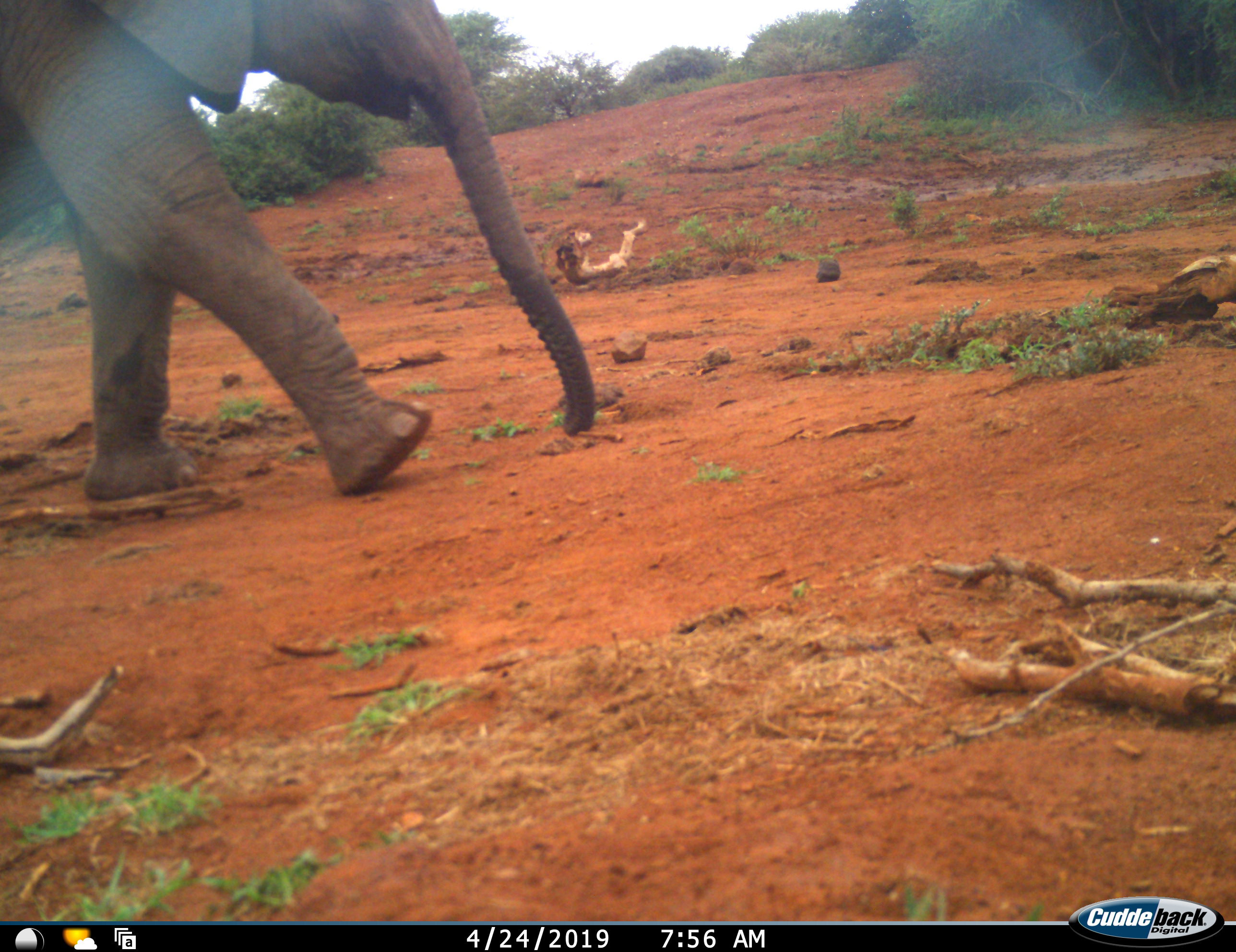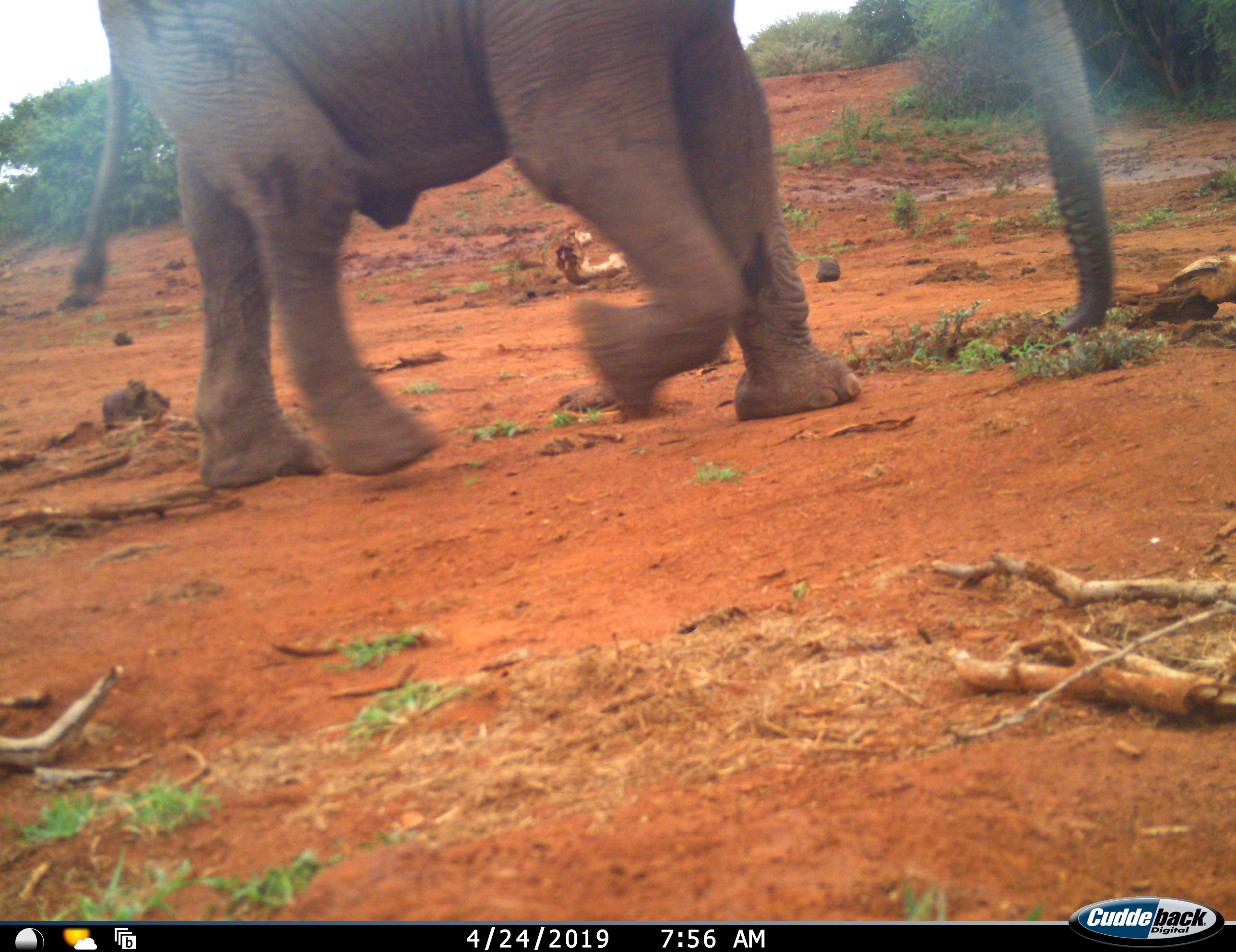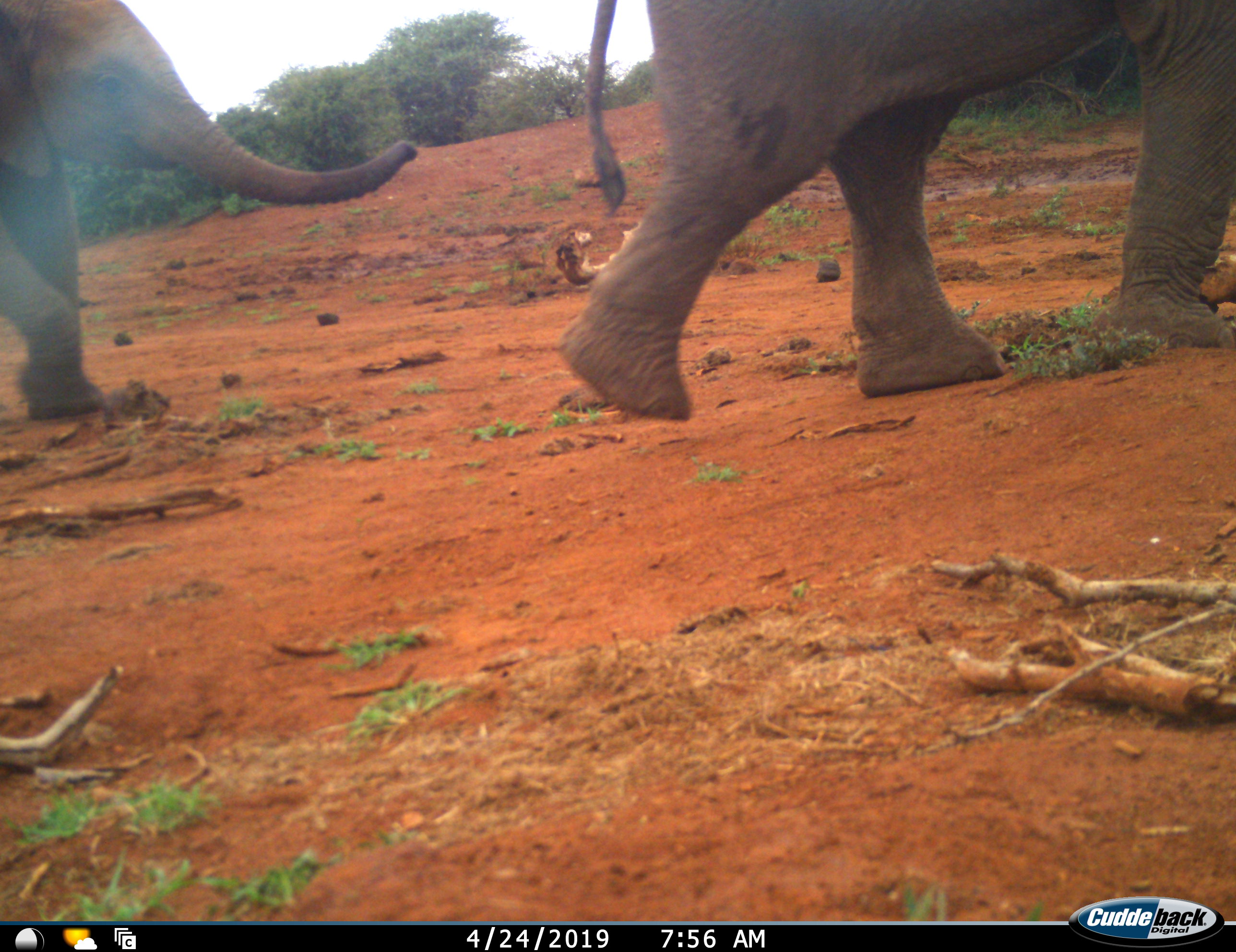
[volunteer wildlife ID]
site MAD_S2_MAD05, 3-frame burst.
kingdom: Animalia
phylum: Chordata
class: Mammalia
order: Proboscidea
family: Elephantidae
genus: Loxodonta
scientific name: Loxodonta africana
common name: african bush elephant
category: elephant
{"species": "elephant (african bush elephant) (Loxodonta africana)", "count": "2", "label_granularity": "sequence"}